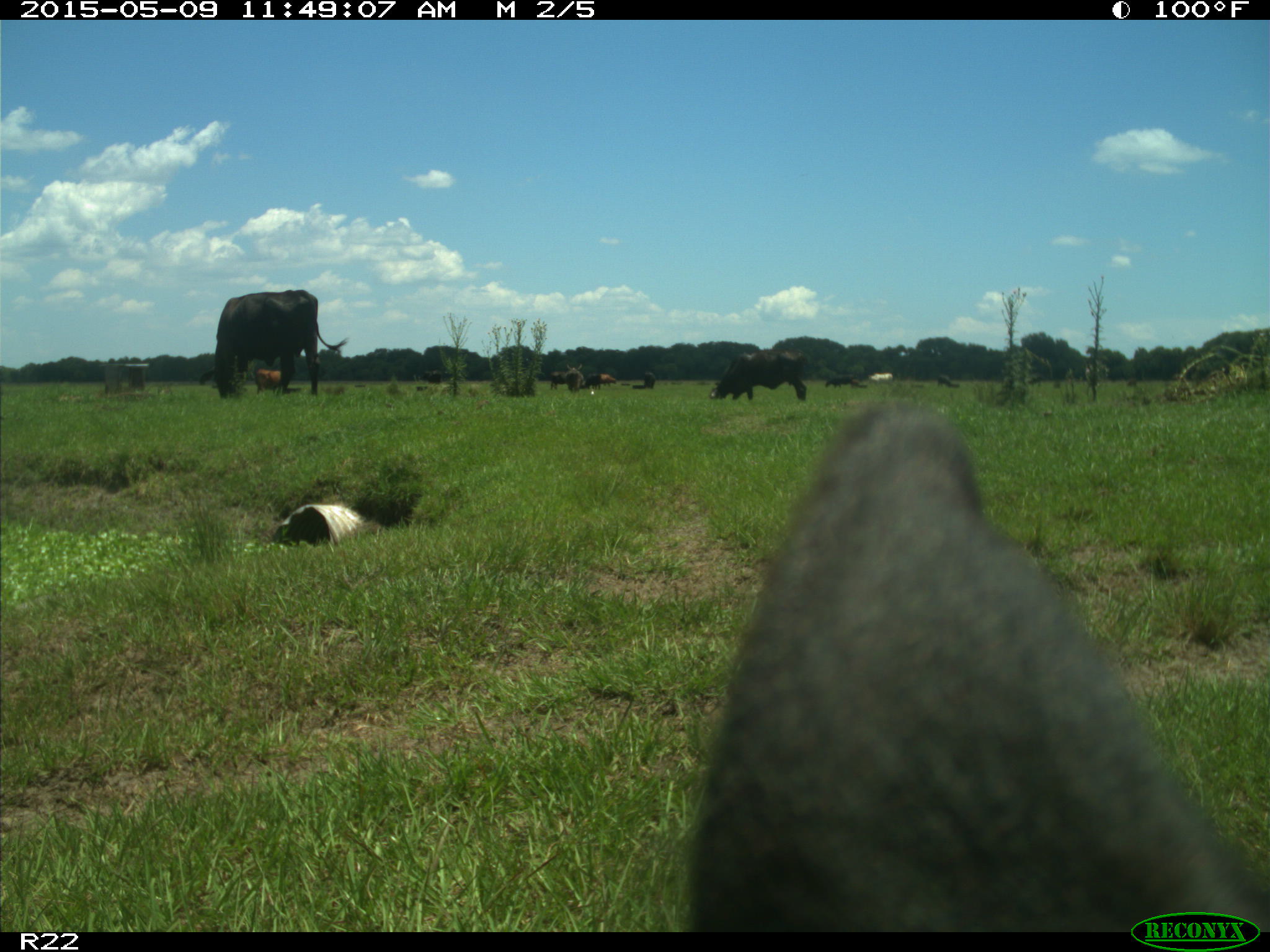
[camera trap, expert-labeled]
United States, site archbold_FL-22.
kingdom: Animalia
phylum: Chordata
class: Mammalia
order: Artiodactyla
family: Bovidae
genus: Bos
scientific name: Bos taurus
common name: domestic cow